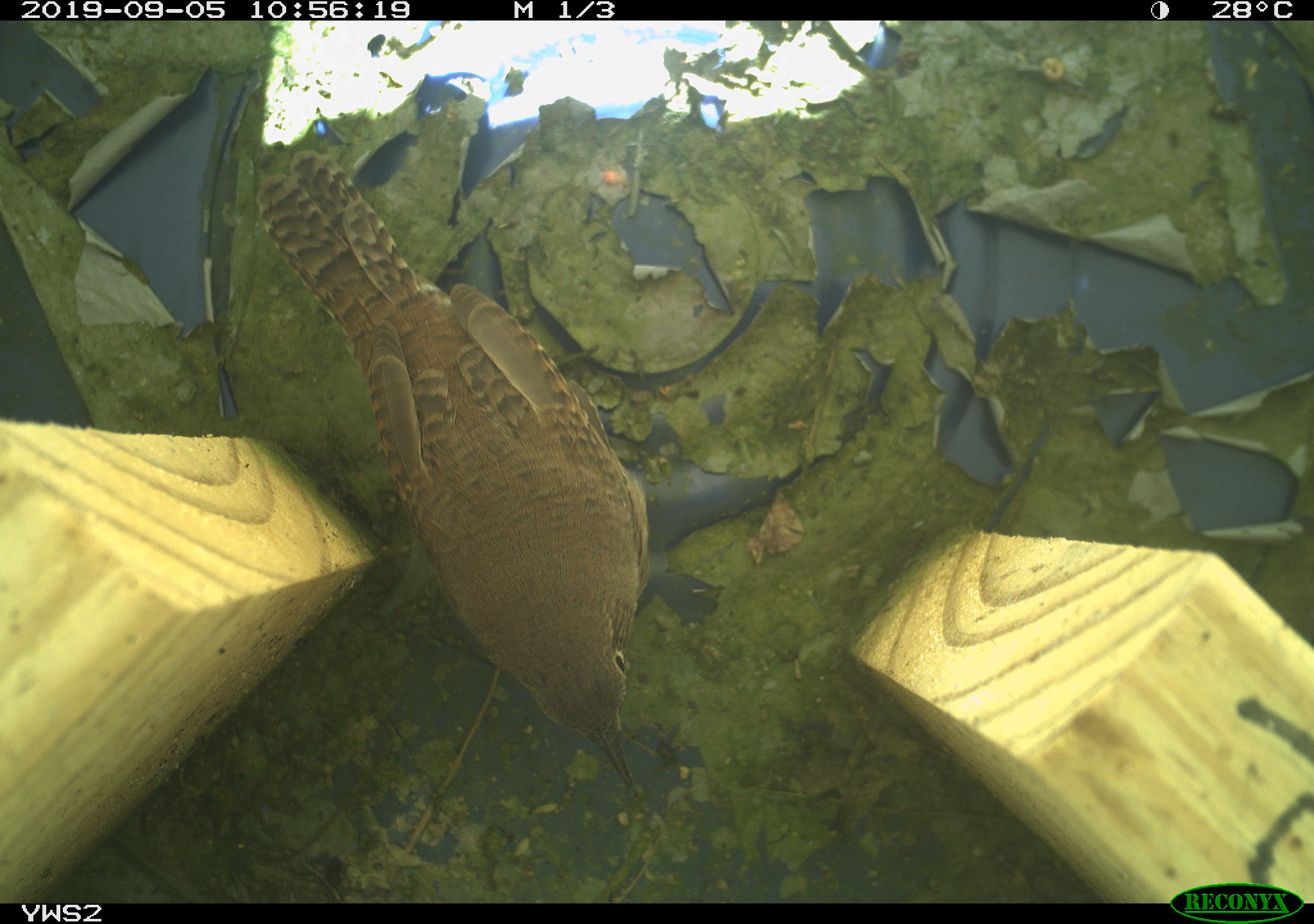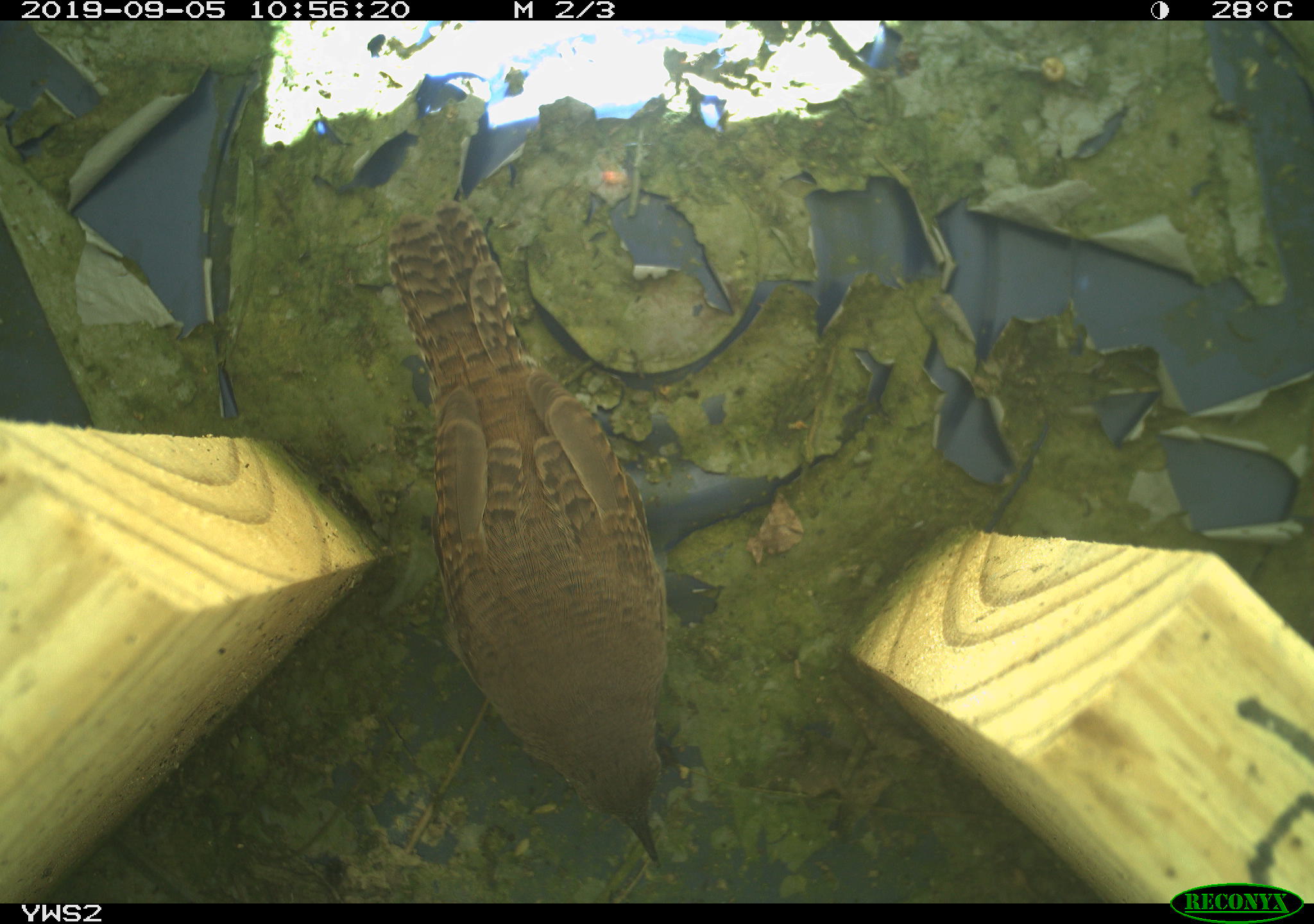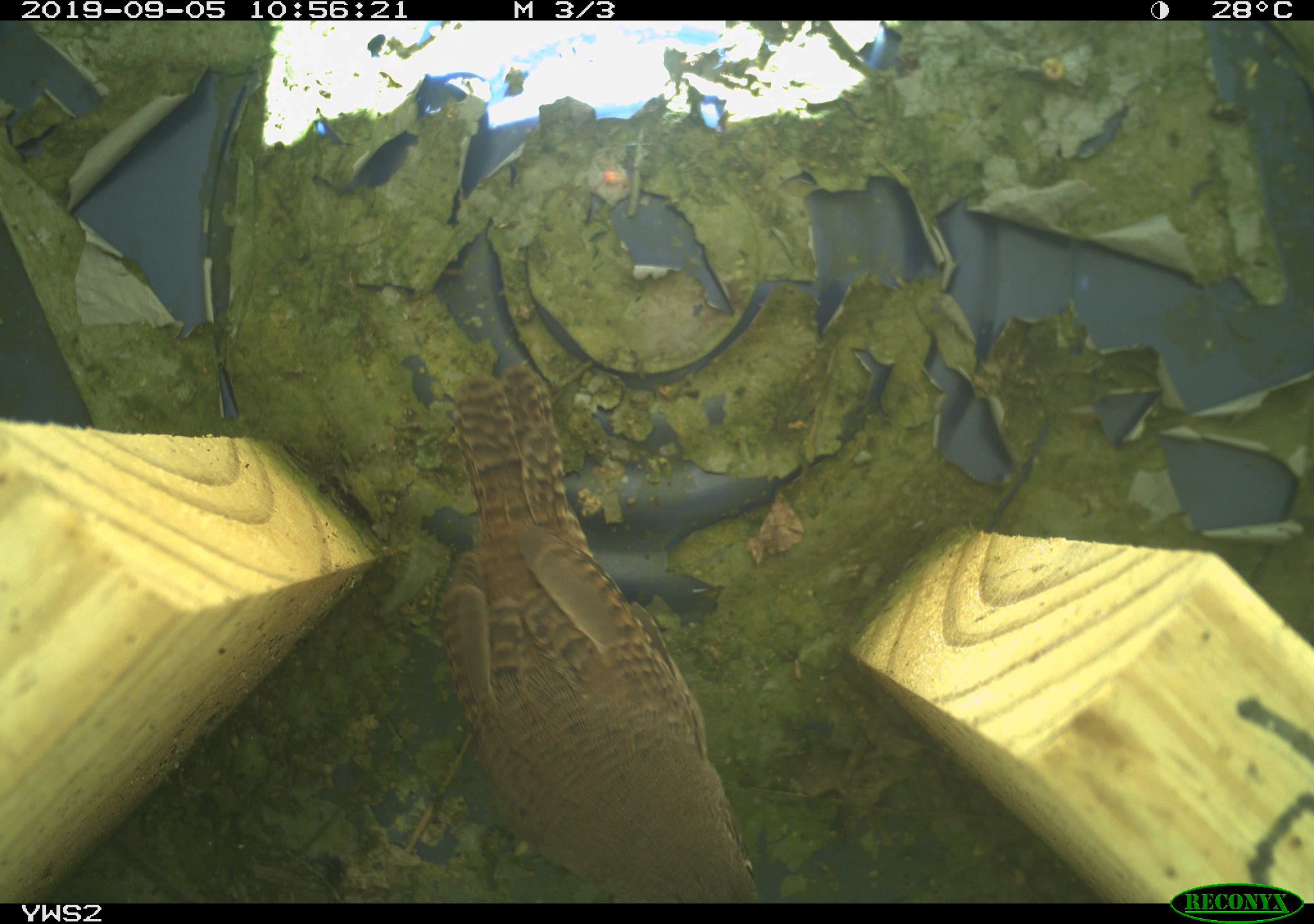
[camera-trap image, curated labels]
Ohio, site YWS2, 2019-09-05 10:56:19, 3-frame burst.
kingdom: Animalia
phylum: Chordata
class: Aves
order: Passeriformes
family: Troglodytidae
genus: Troglodytes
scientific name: Troglodytes aedon aedon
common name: northern house wren